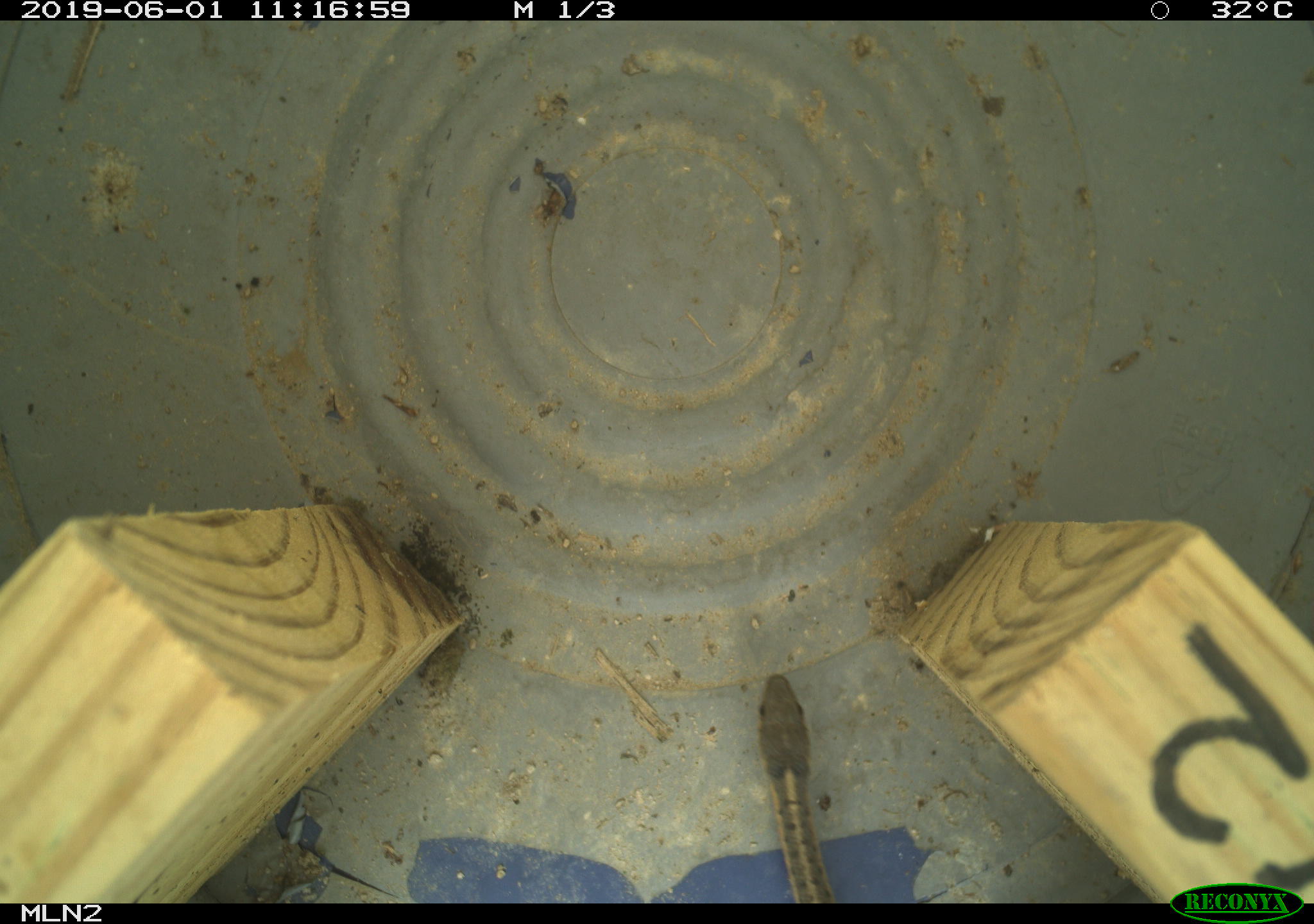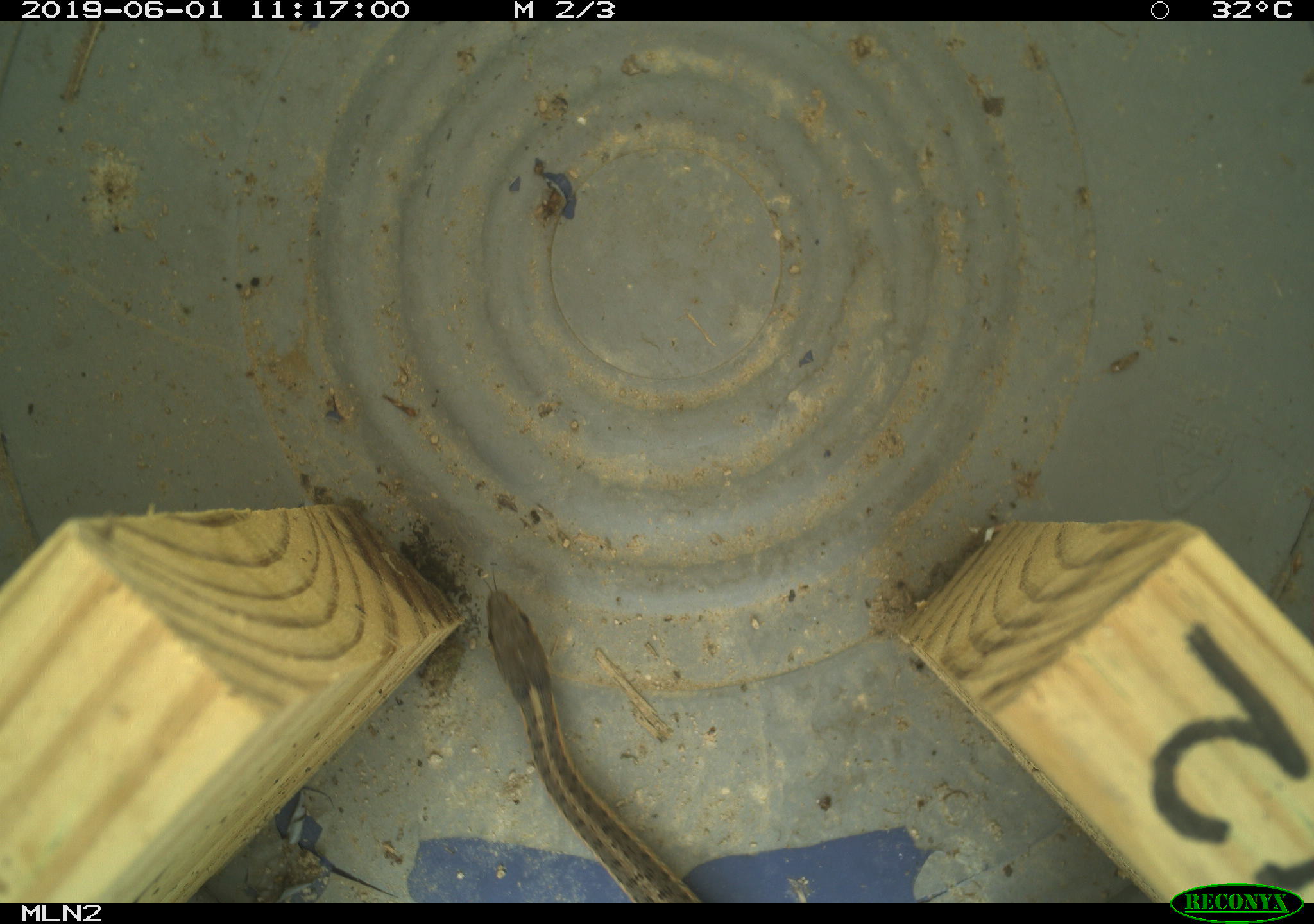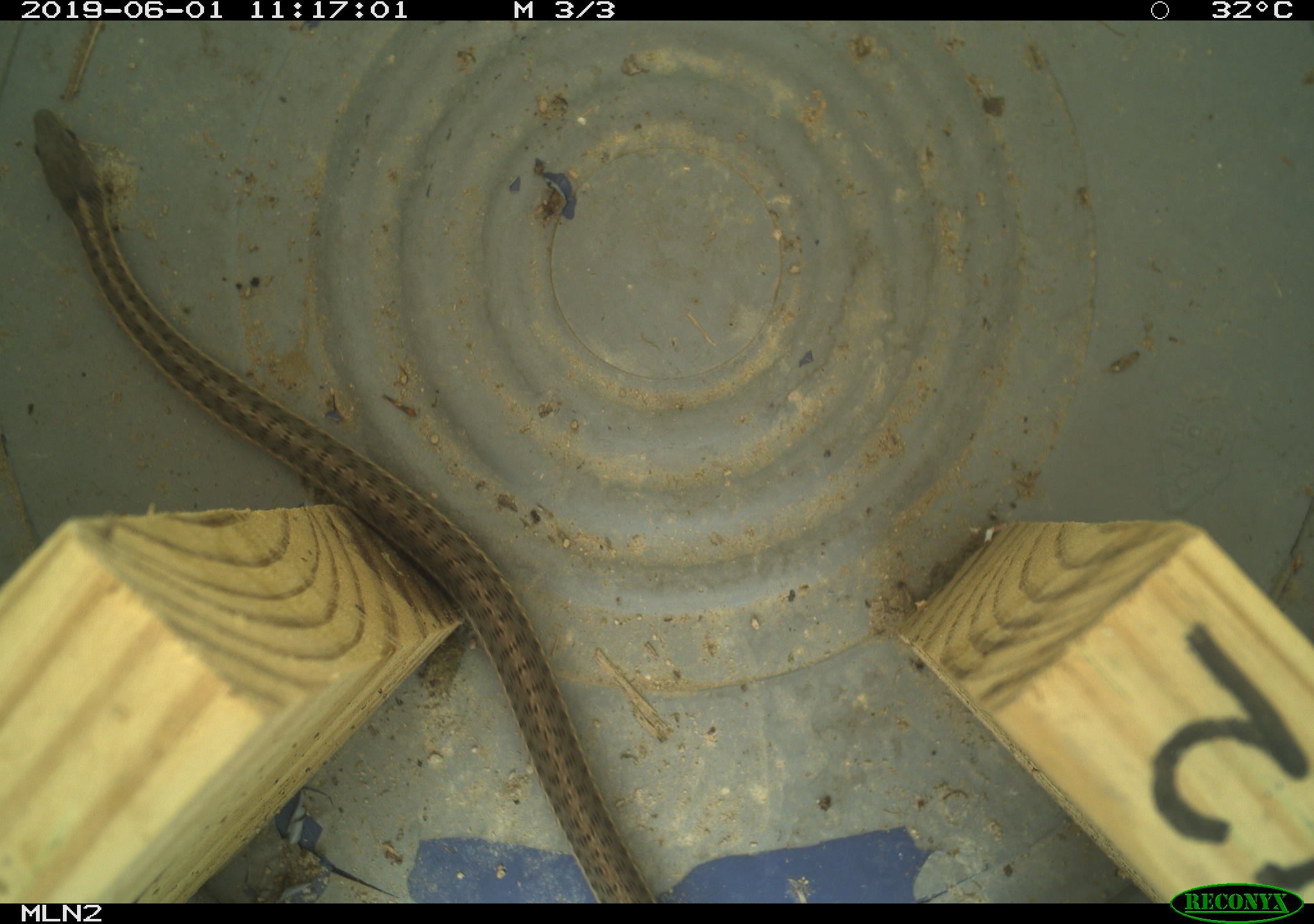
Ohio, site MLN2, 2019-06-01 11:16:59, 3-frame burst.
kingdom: Animalia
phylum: Chordata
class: Reptilia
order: Squamata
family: Colubridae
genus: Thamnophis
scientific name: Thamnophis sirtalis sirtalis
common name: eastern gartersnake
Eastern gartersnake (Thamnophis sirtalis sirtalis).